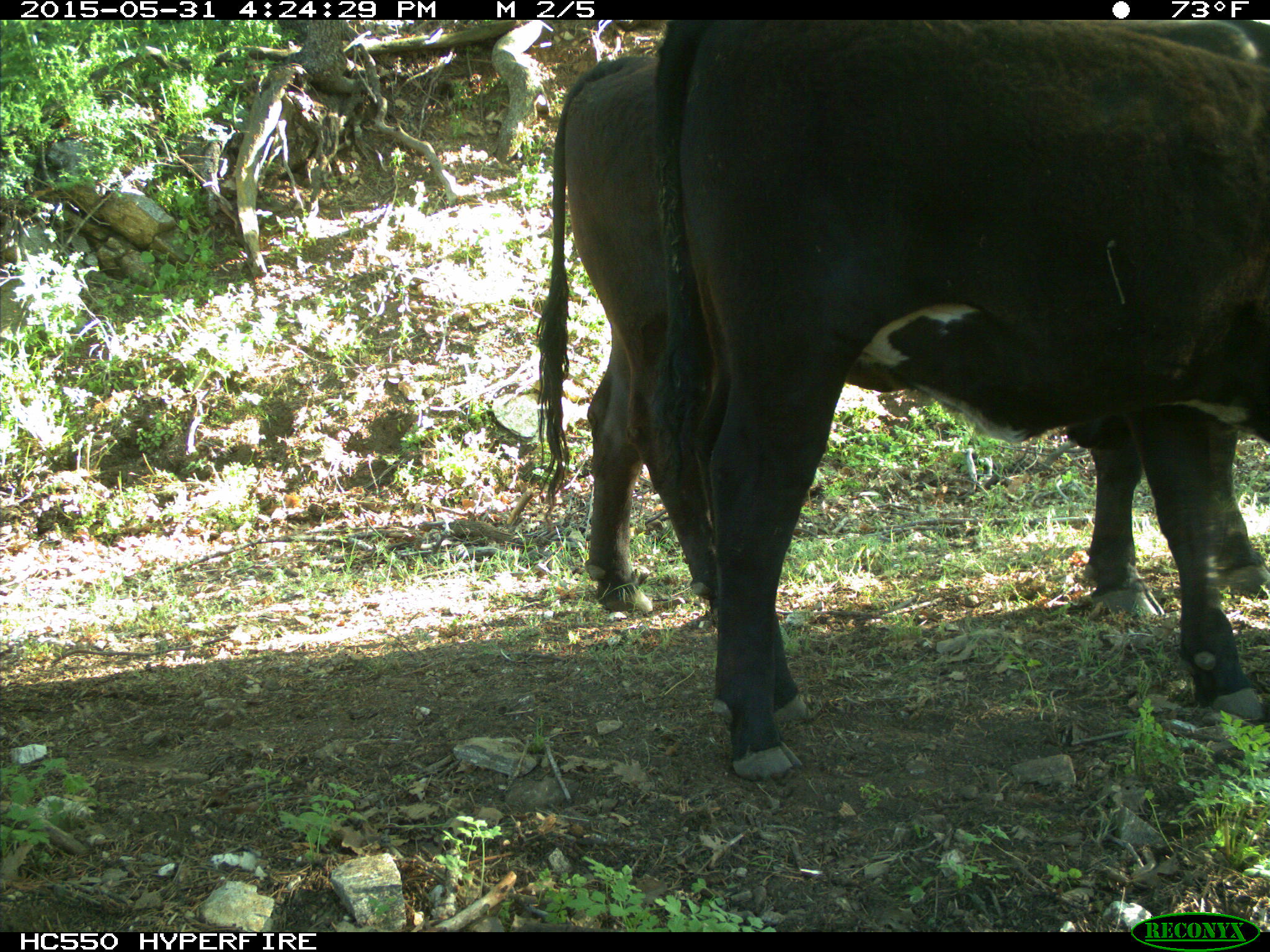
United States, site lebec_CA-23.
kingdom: Animalia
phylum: Chordata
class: Mammalia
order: Artiodactyla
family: Bovidae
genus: Bos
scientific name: Bos taurus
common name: domestic cow